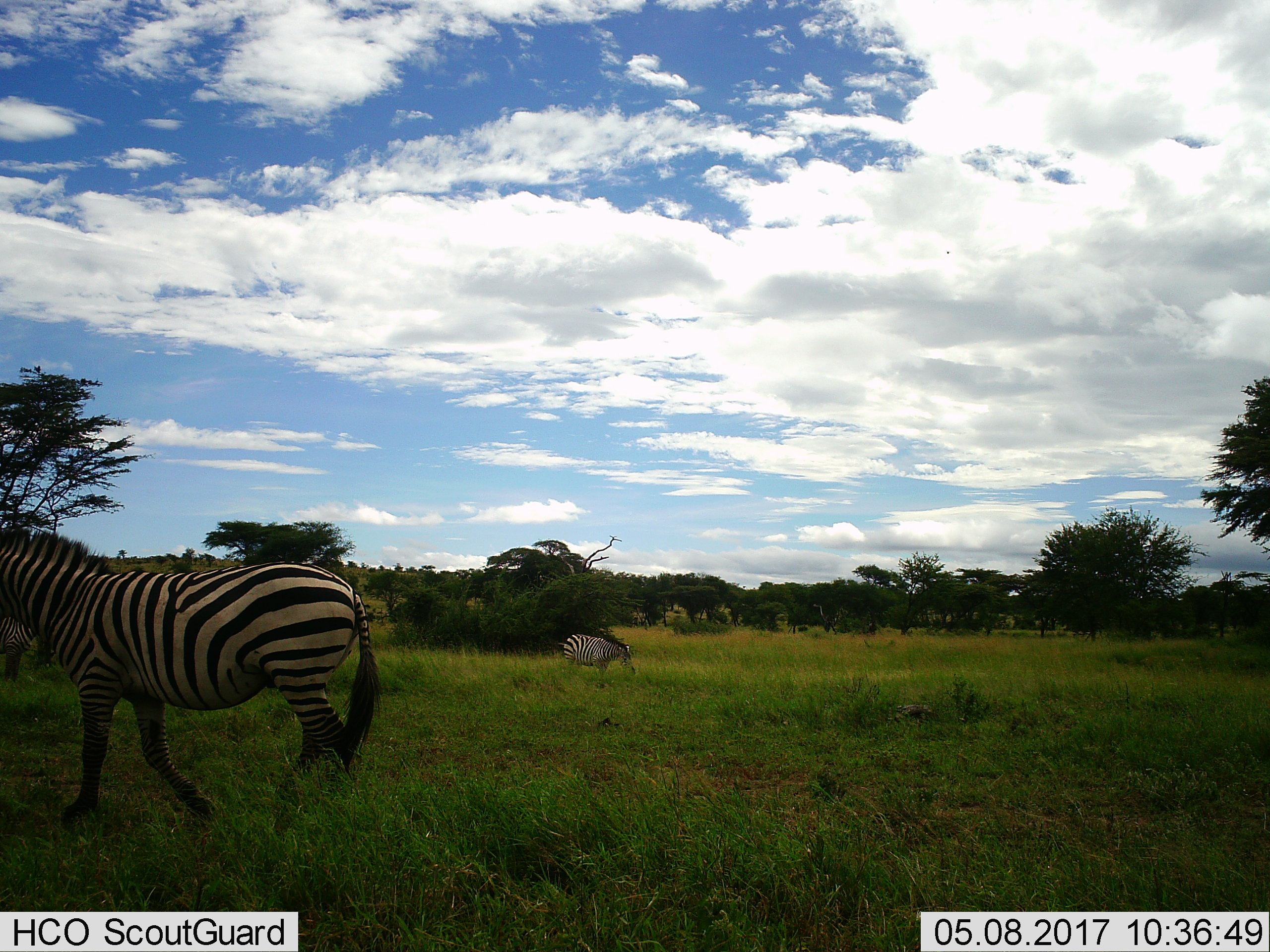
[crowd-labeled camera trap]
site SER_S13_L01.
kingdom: Animalia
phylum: Chordata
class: Mammalia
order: Perissodactyla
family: Equidae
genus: Equus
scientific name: Equus quagga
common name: plains zebra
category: zebraplains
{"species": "zebraplains (plains zebra) (Equus quagga)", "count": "2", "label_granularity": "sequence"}